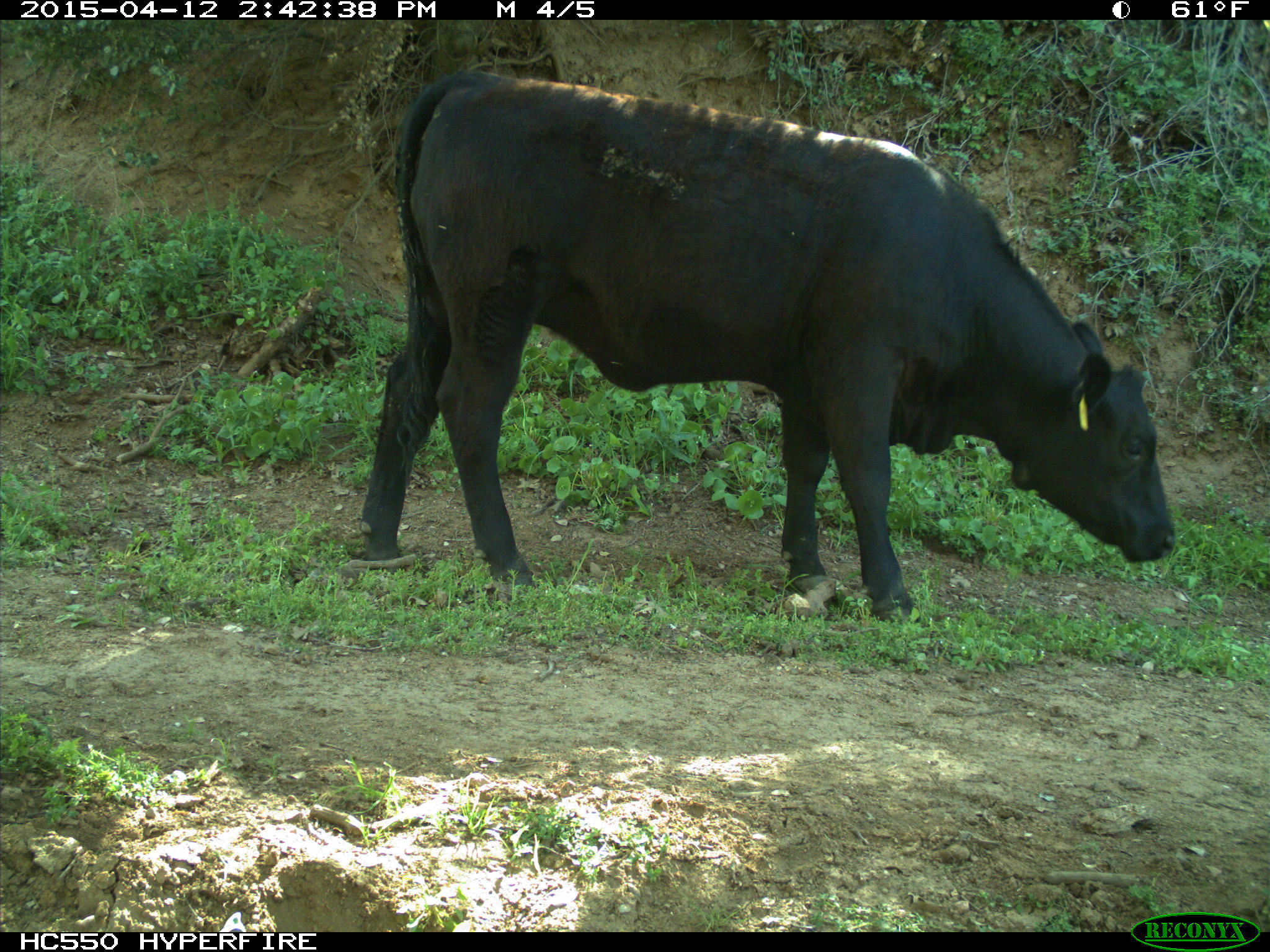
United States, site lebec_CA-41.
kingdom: Animalia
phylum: Chordata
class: Mammalia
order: Artiodactyla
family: Bovidae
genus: Bos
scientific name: Bos taurus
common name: domestic cow